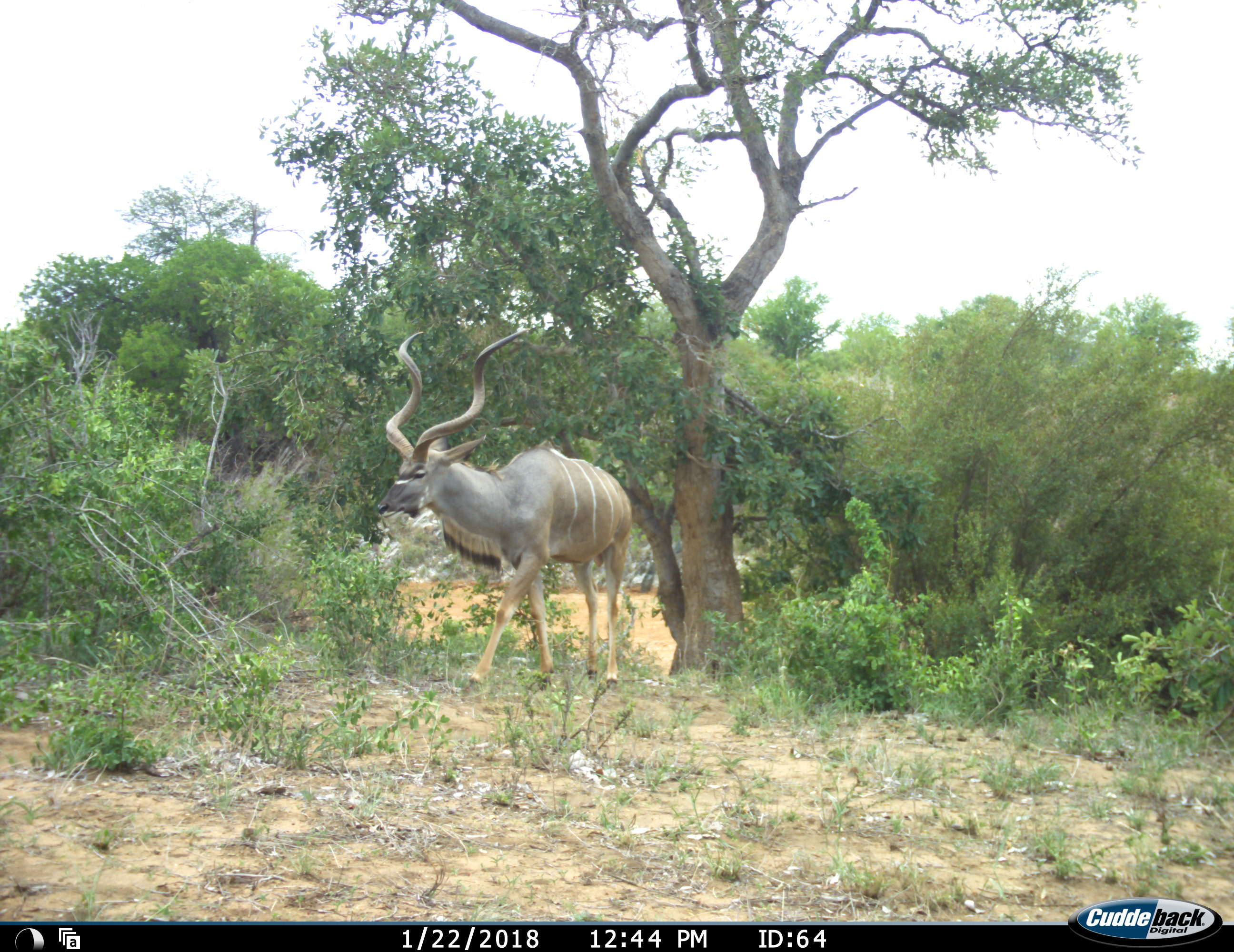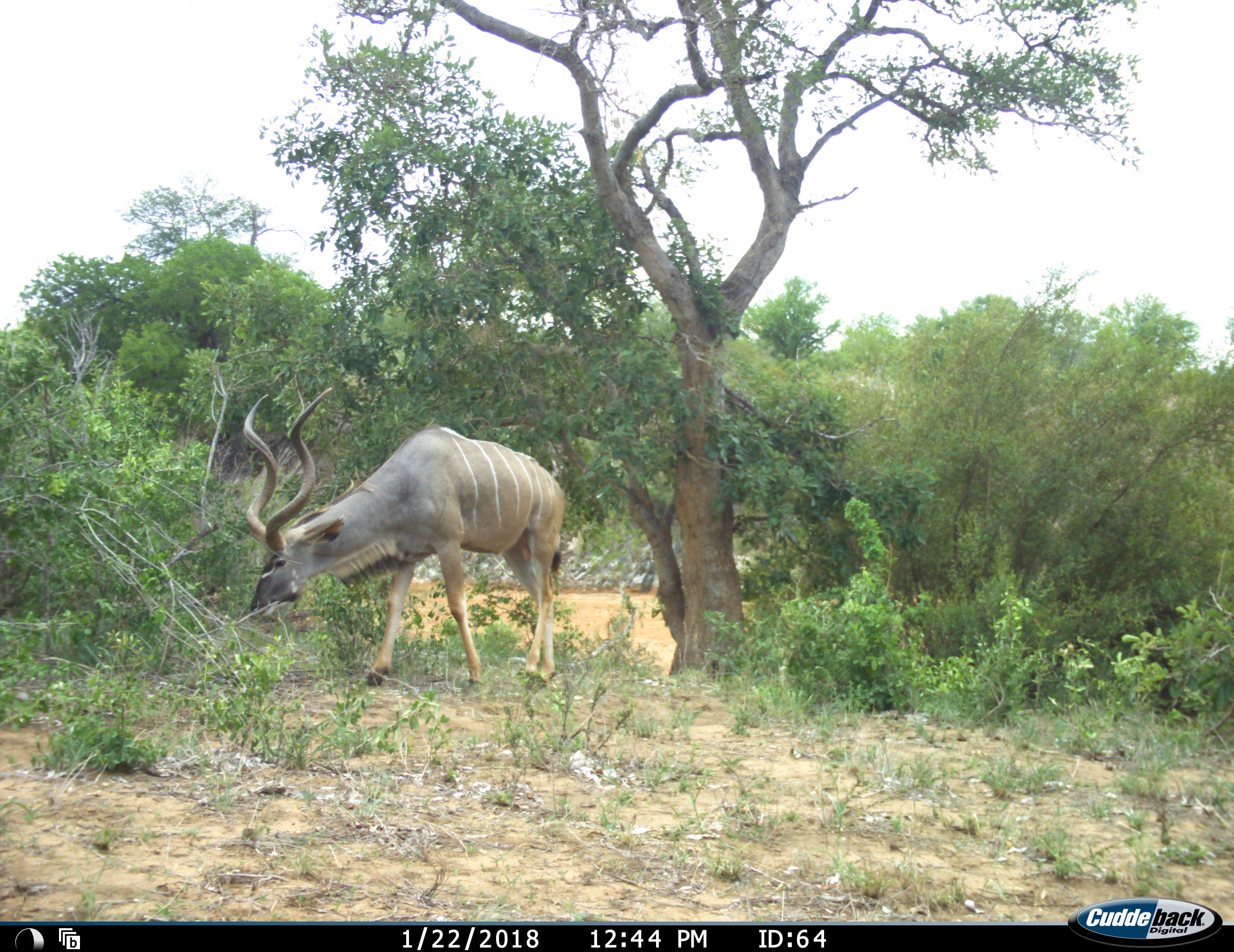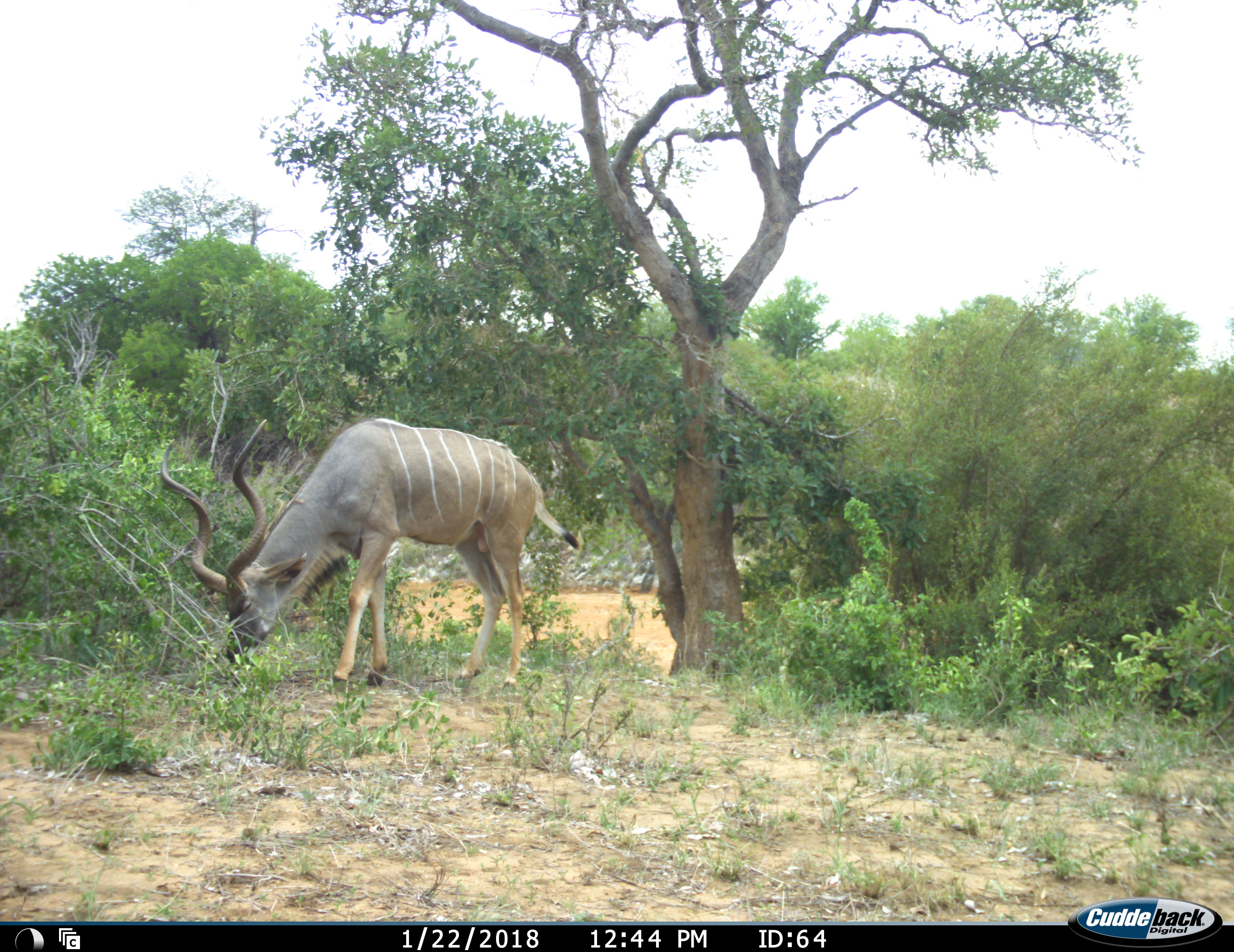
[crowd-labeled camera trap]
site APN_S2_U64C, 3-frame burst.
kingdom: Animalia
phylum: Chordata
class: Mammalia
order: Artiodactyla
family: Bovidae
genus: Tragelaphus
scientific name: Tragelaphus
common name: kudu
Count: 1.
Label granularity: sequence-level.